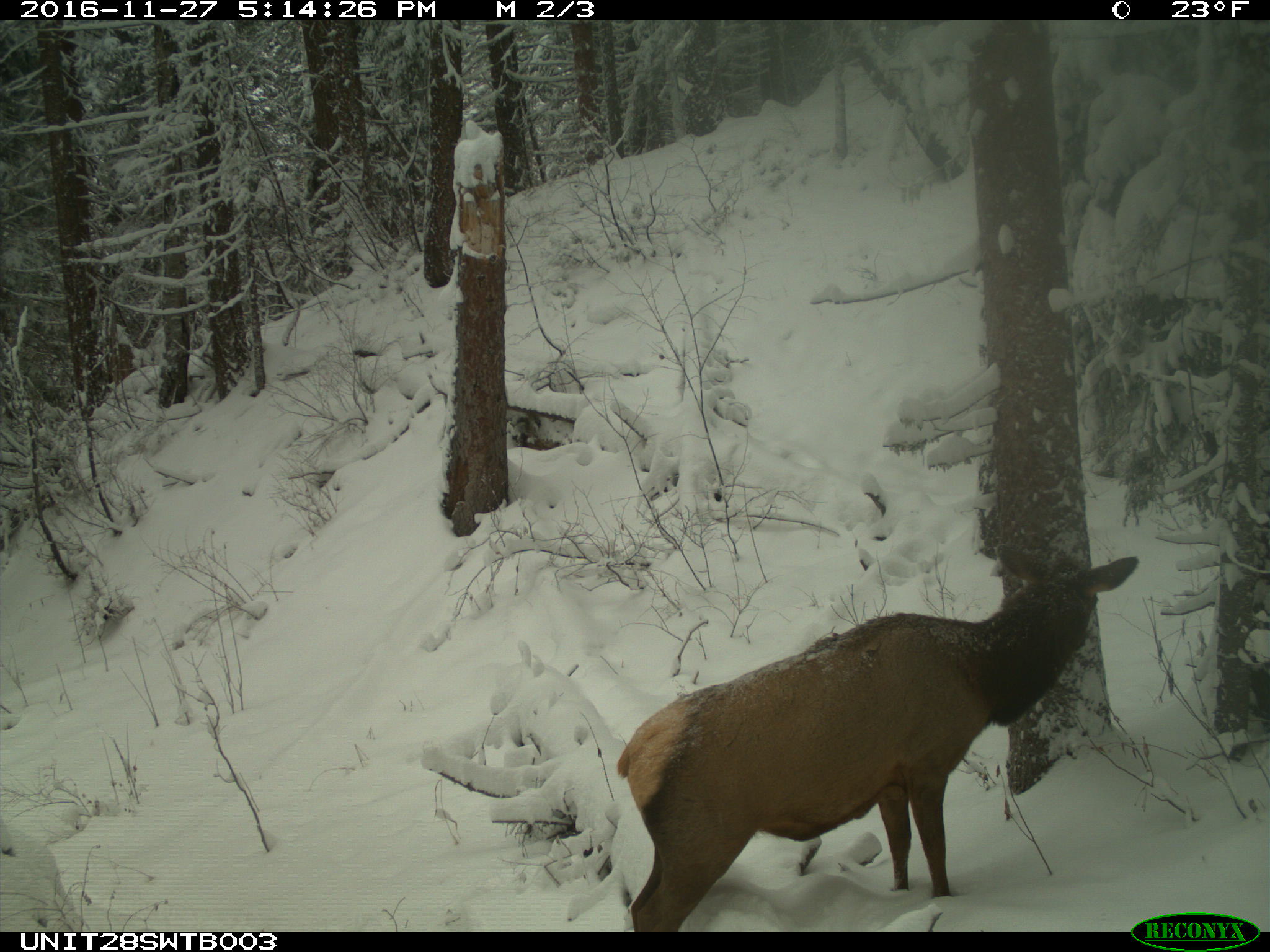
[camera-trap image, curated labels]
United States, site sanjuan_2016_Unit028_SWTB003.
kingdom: Animalia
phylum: Chordata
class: Mammalia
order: Artiodactyla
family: Cervidae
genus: Cervus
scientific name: Cervus elaphus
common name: red deer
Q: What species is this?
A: Cervus elaphus (red deer).